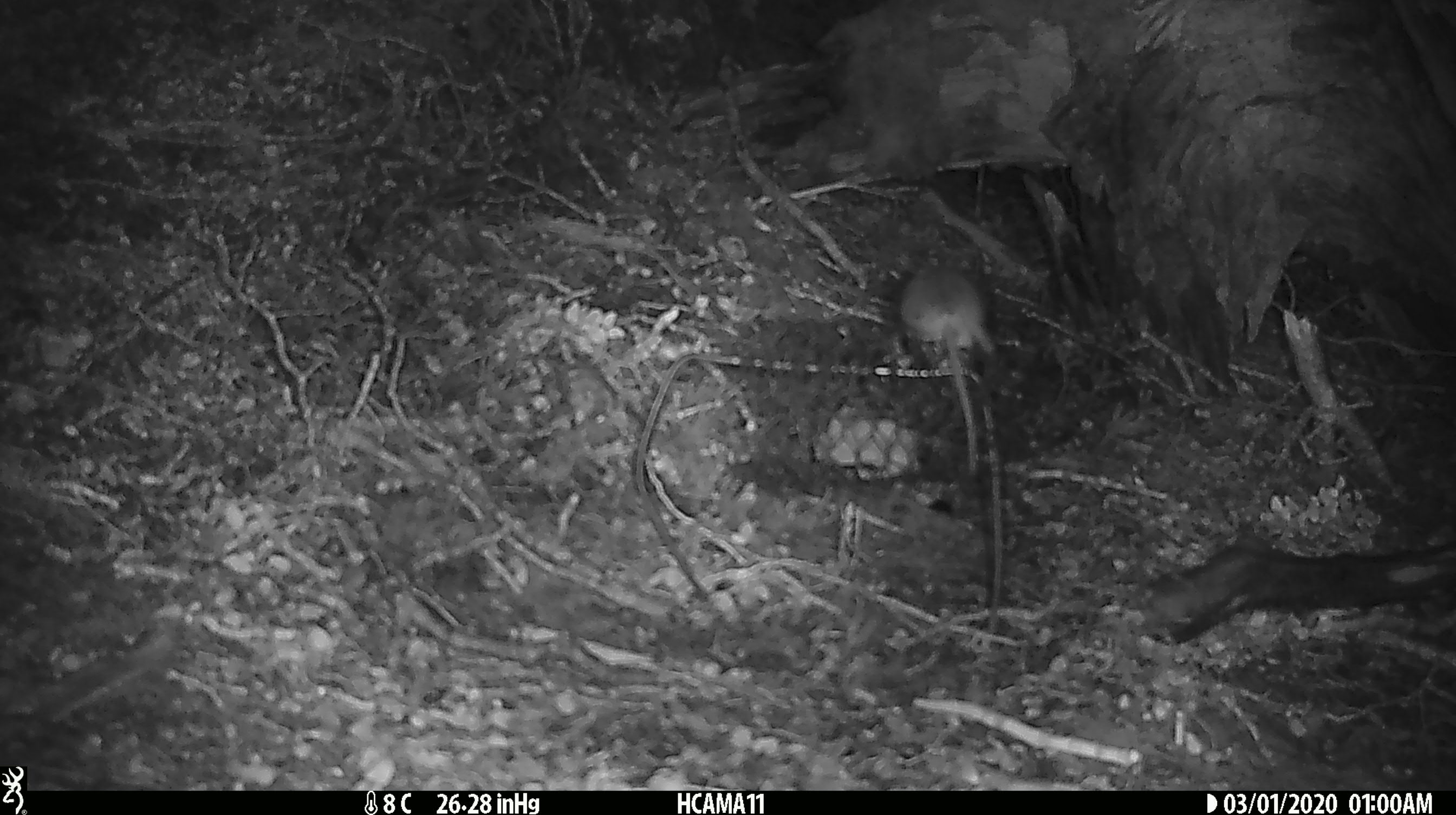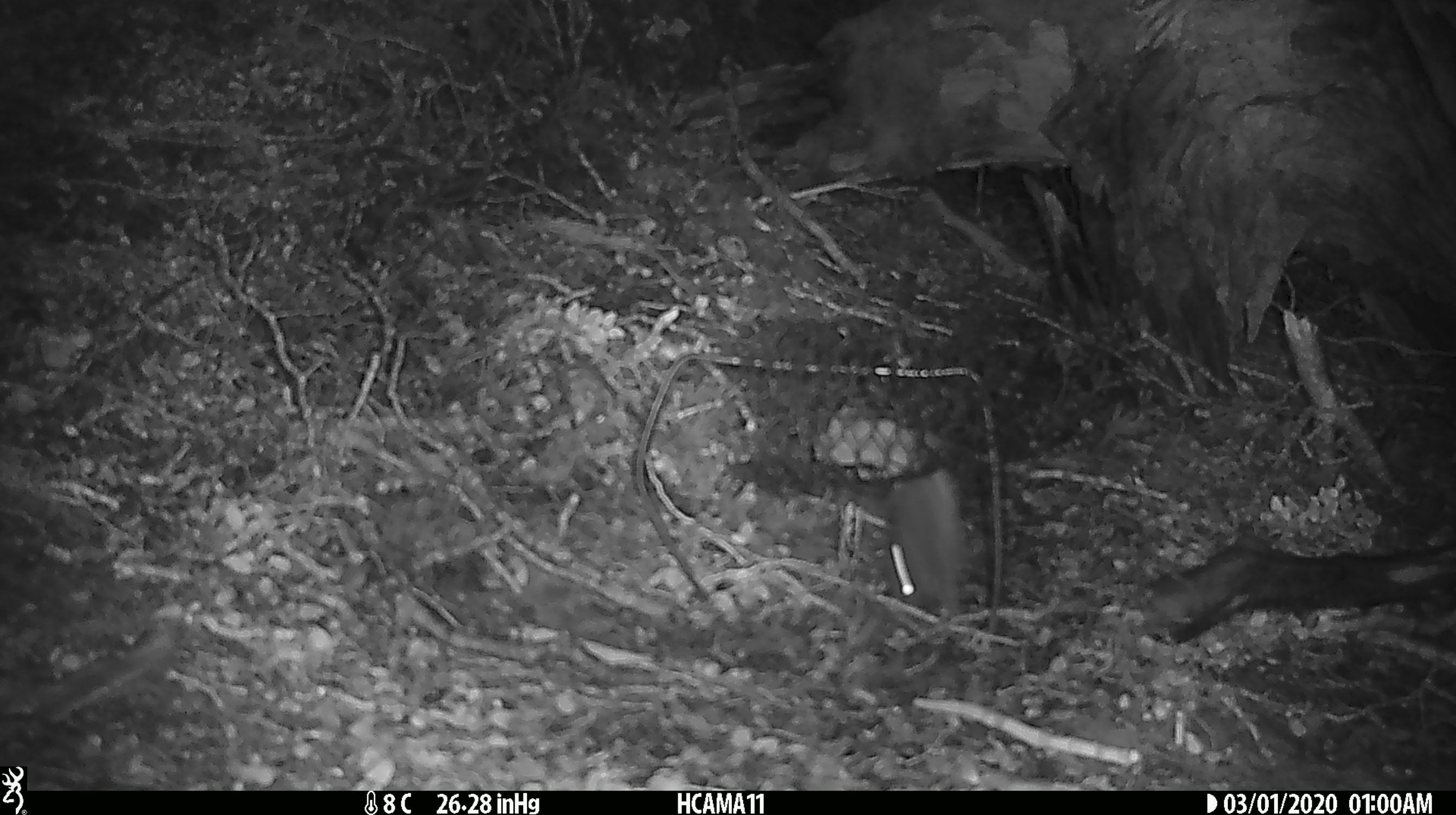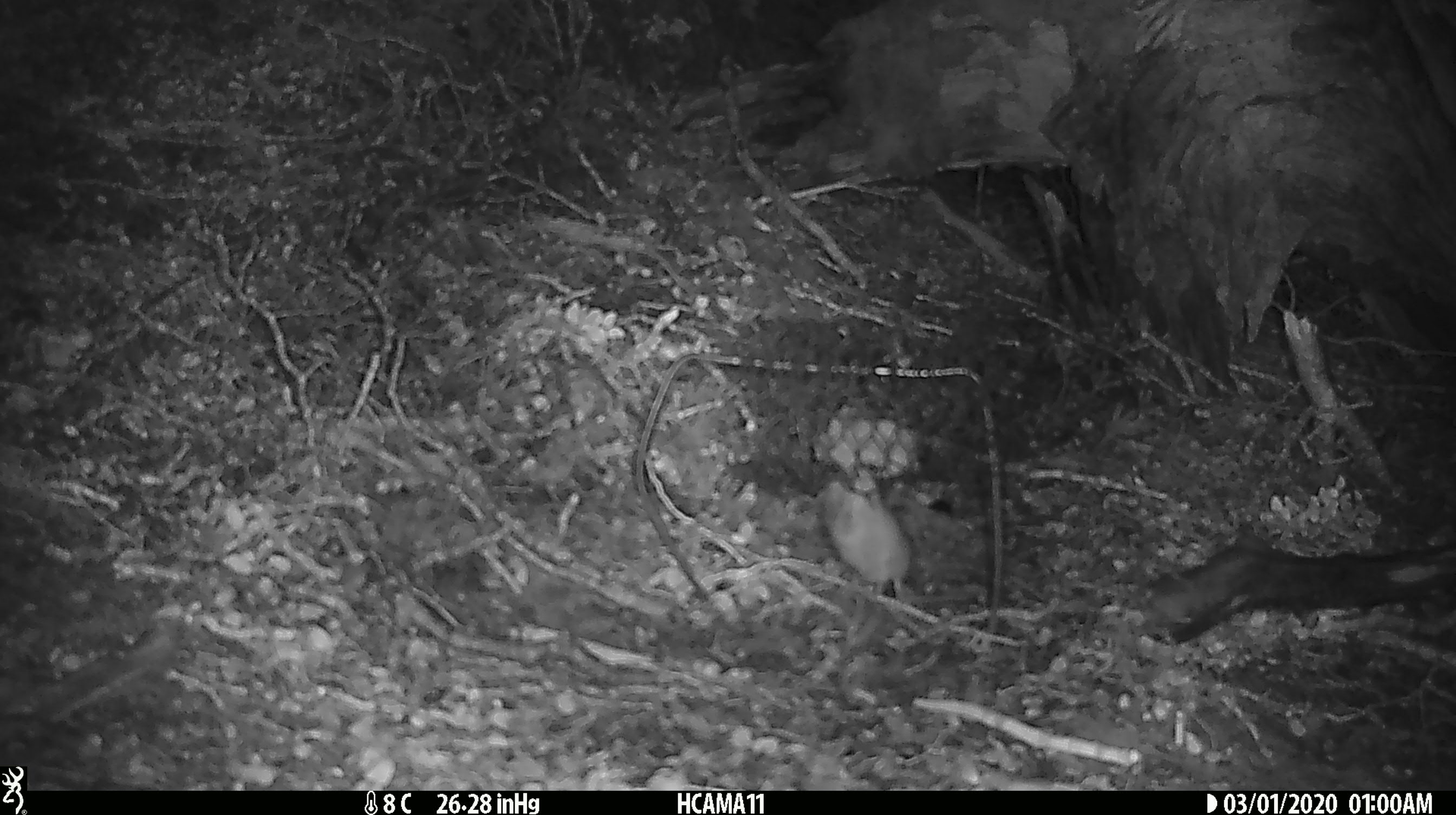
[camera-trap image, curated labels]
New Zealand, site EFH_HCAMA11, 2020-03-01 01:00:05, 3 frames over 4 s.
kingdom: Animalia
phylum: Chordata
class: Mammalia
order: Rodentia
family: Muridae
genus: Mus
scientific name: Mus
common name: mouse